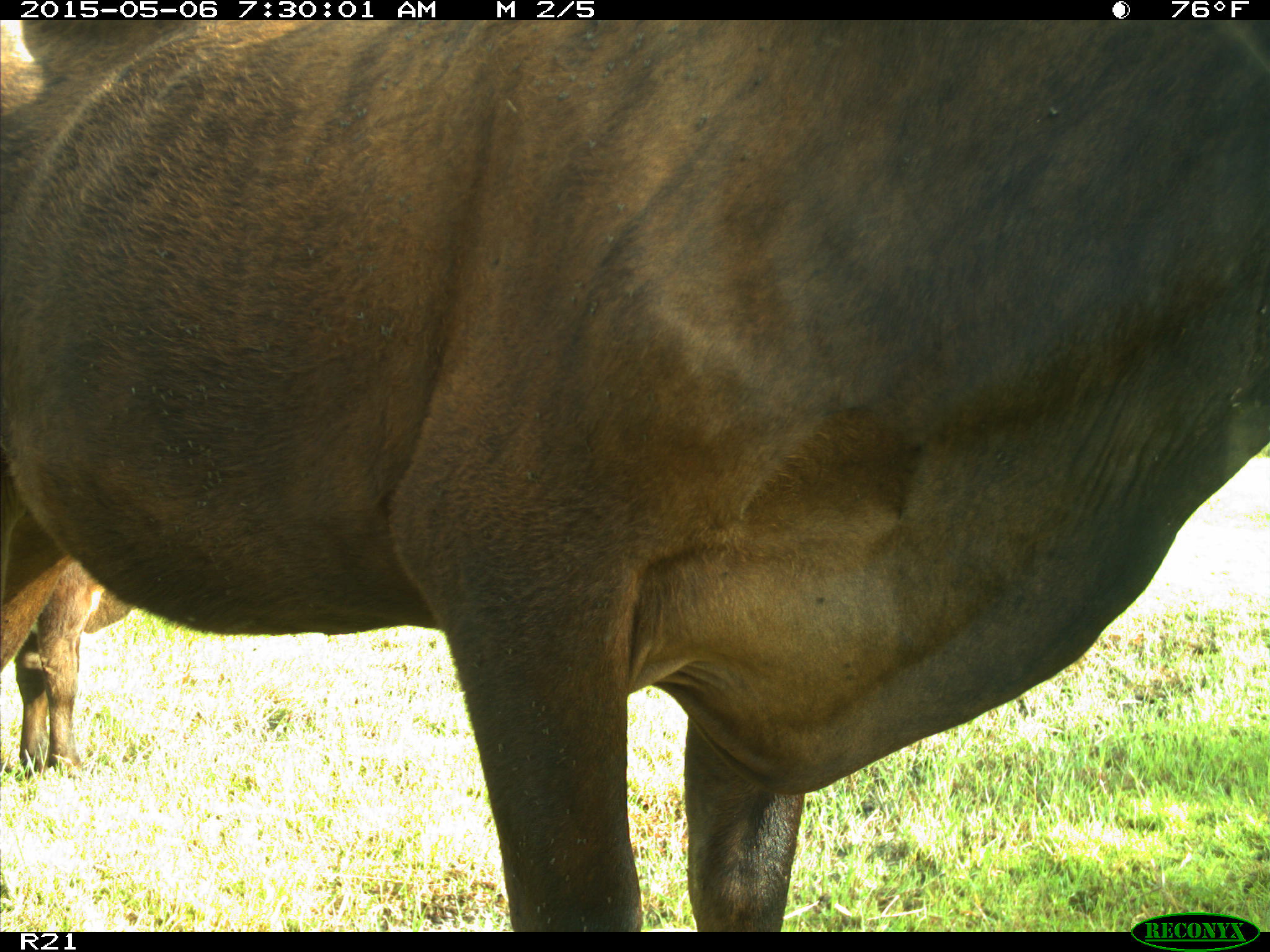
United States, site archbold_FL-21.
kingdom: Animalia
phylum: Chordata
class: Mammalia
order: Artiodactyla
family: Bovidae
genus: Bos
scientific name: Bos taurus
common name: domestic cow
Bos taurus (domestic cow).